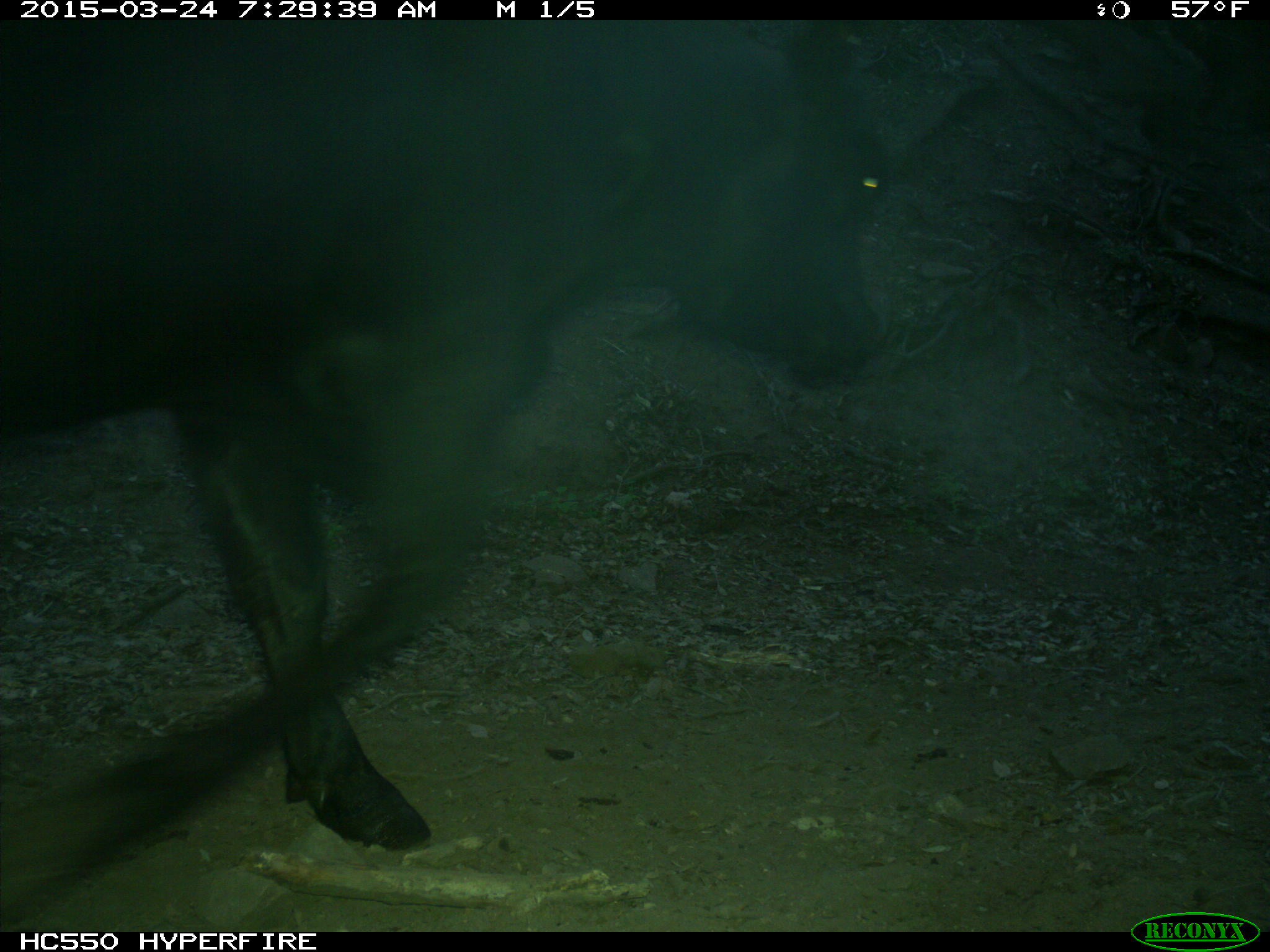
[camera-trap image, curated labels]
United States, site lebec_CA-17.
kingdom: Animalia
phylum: Chordata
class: Mammalia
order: Artiodactyla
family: Bovidae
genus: Bos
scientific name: Bos taurus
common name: domestic cow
Bos taurus (domestic cow).